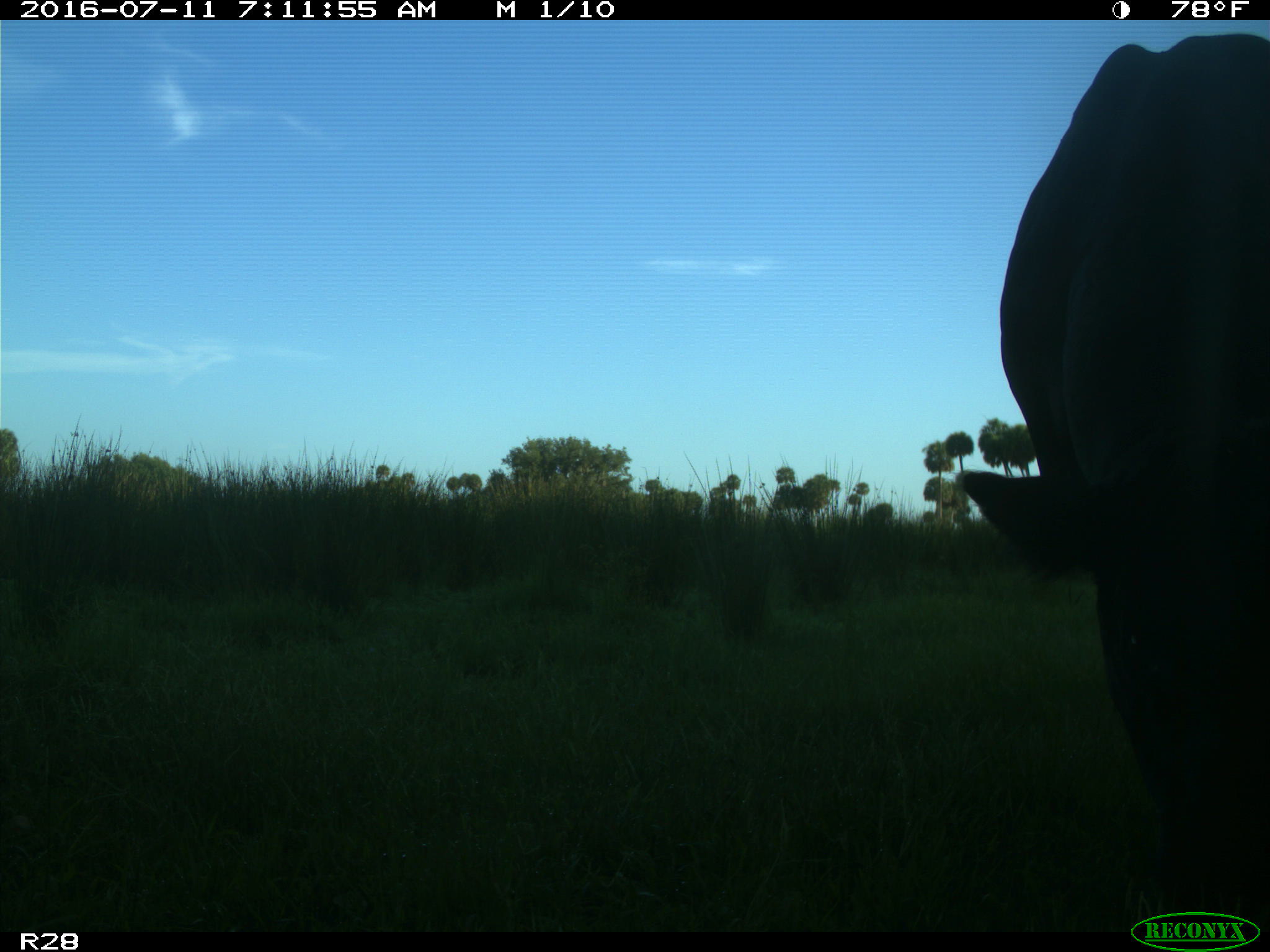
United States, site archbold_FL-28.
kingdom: Animalia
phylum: Chordata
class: Mammalia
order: Artiodactyla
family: Bovidae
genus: Bos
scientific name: Bos taurus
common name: domestic cow